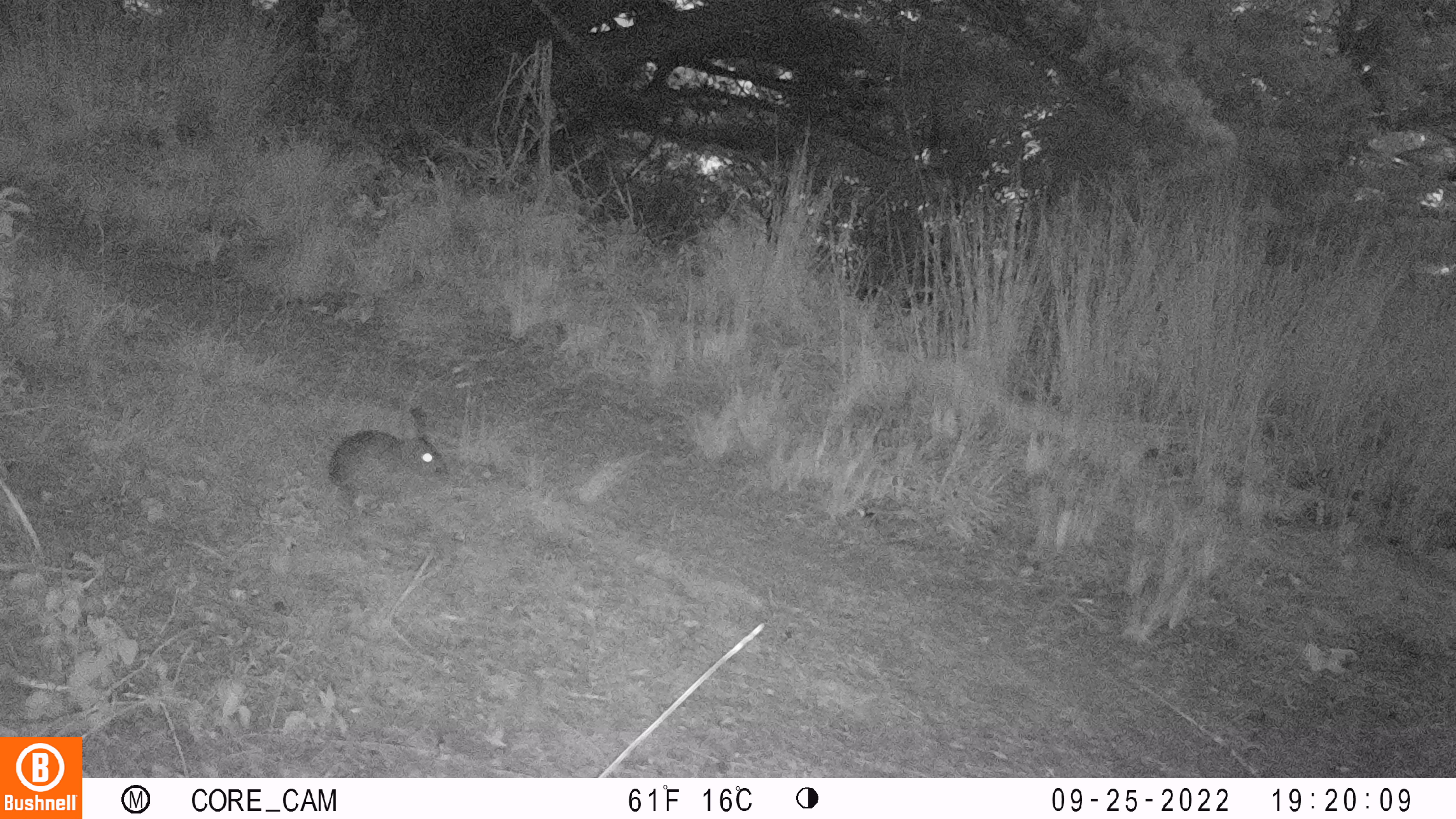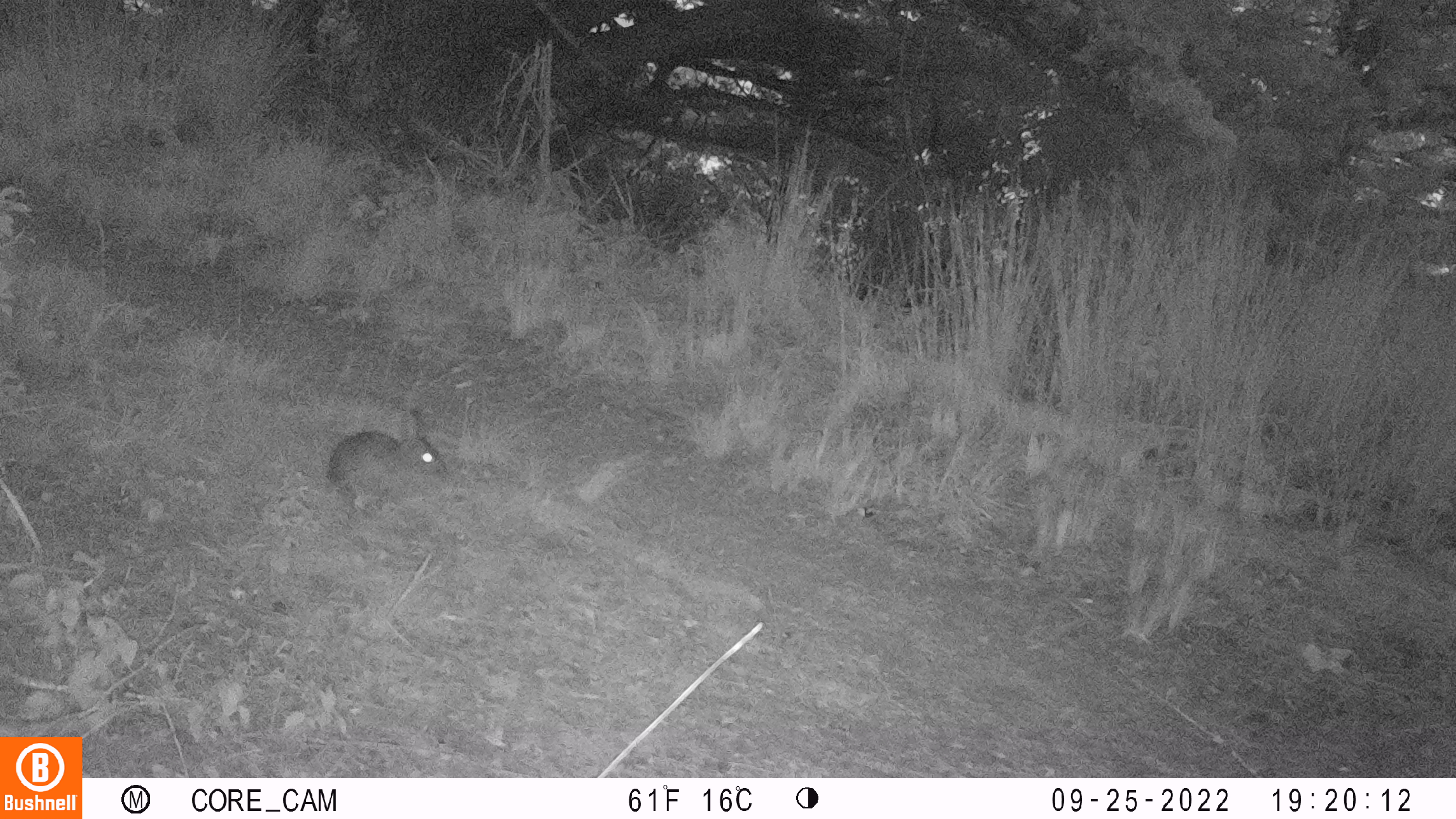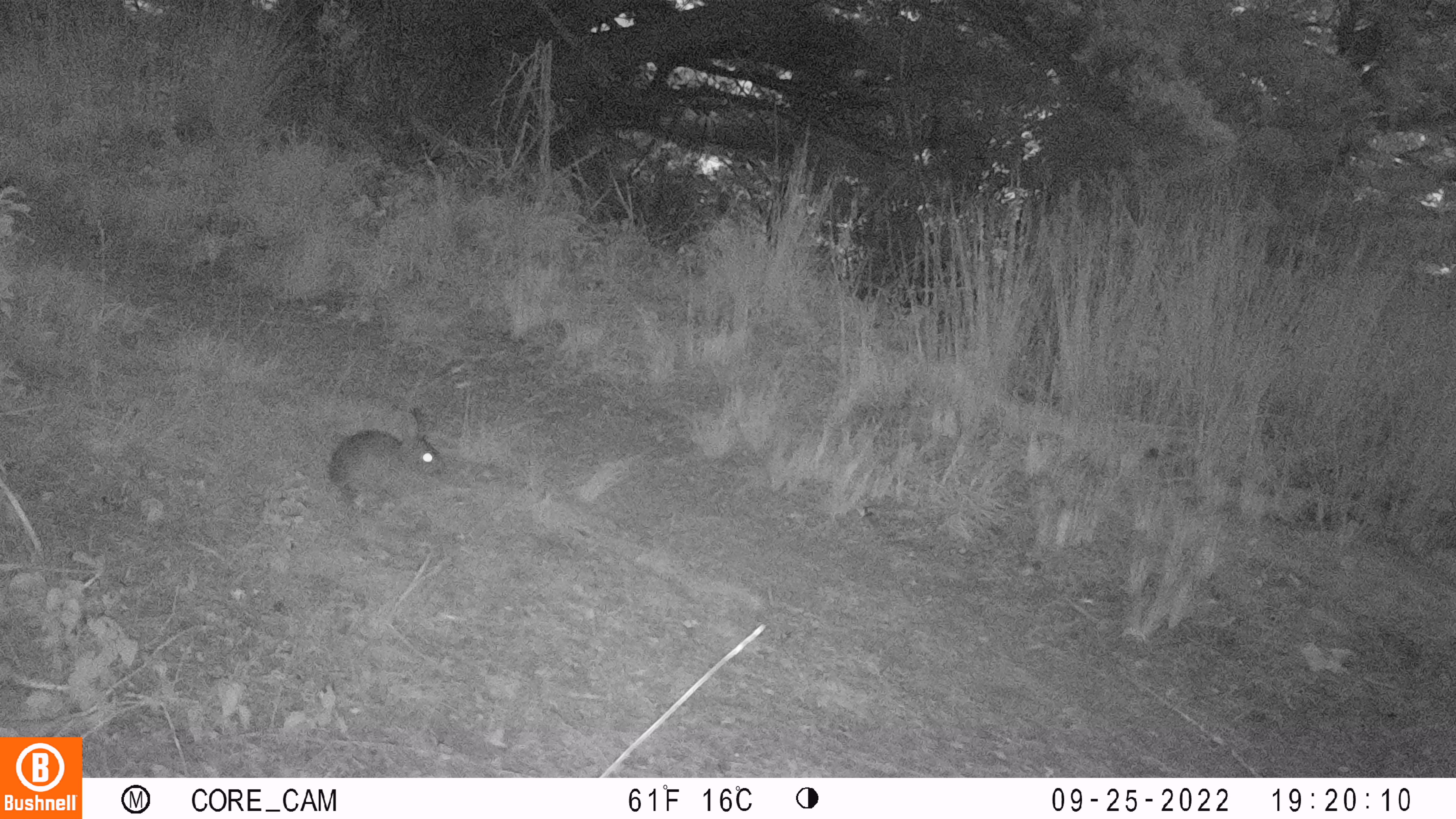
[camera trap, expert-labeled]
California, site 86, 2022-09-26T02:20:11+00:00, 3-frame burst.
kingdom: Animalia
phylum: Chordata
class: Mammalia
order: Lagomorpha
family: Leporidae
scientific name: Leporidae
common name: rabbit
Rabbit (Leporidae).